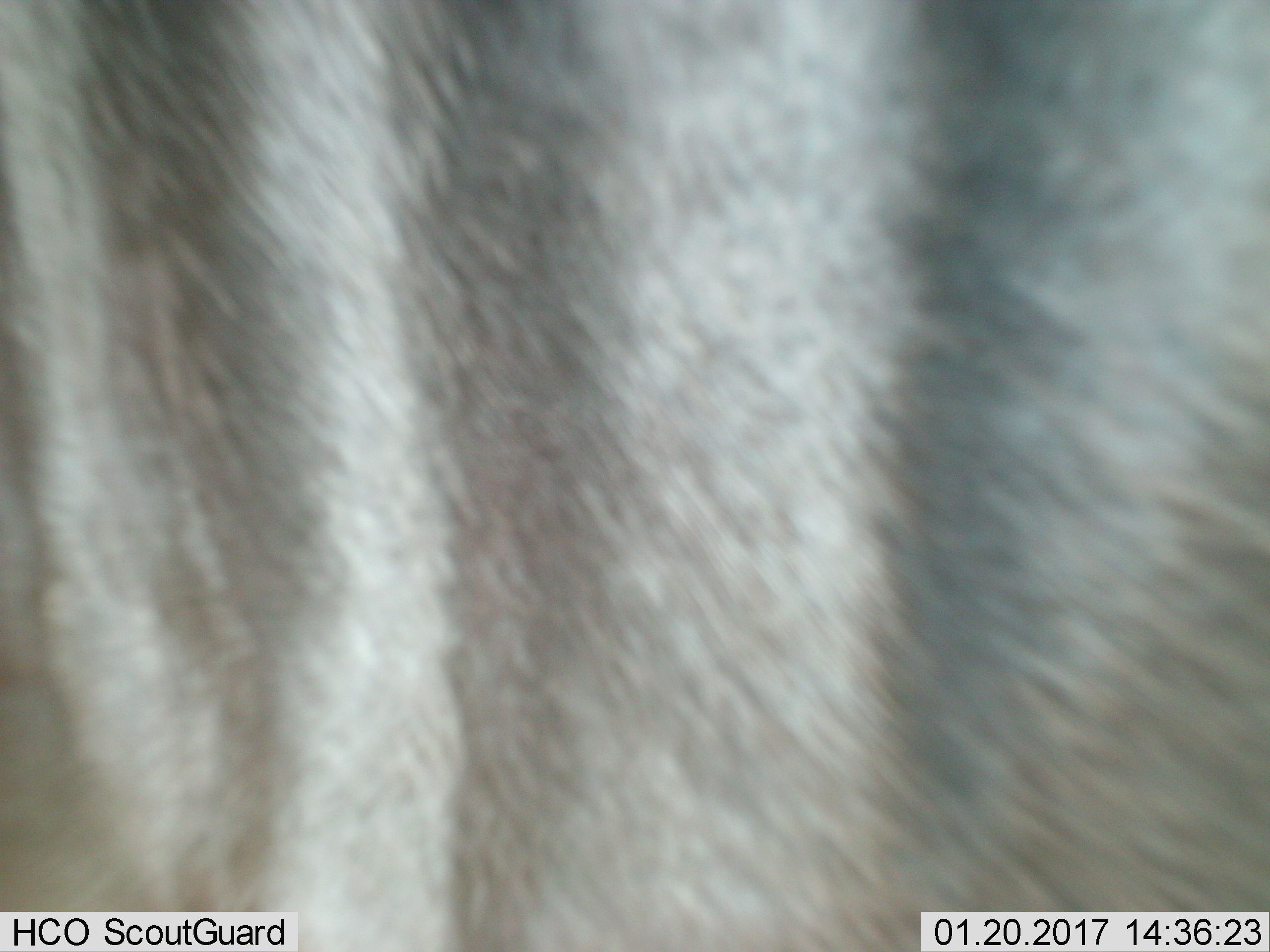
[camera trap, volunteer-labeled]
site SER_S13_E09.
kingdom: Animalia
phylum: Chordata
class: Mammalia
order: Artiodactyla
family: Bovidae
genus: Connochaetes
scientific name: Connochaetes taurinus taurinus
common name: blue wildebeest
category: wildebeestblue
Wildebeestblue (blue wildebeest) (Connochaetes taurinus taurinus), count 1. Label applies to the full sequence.